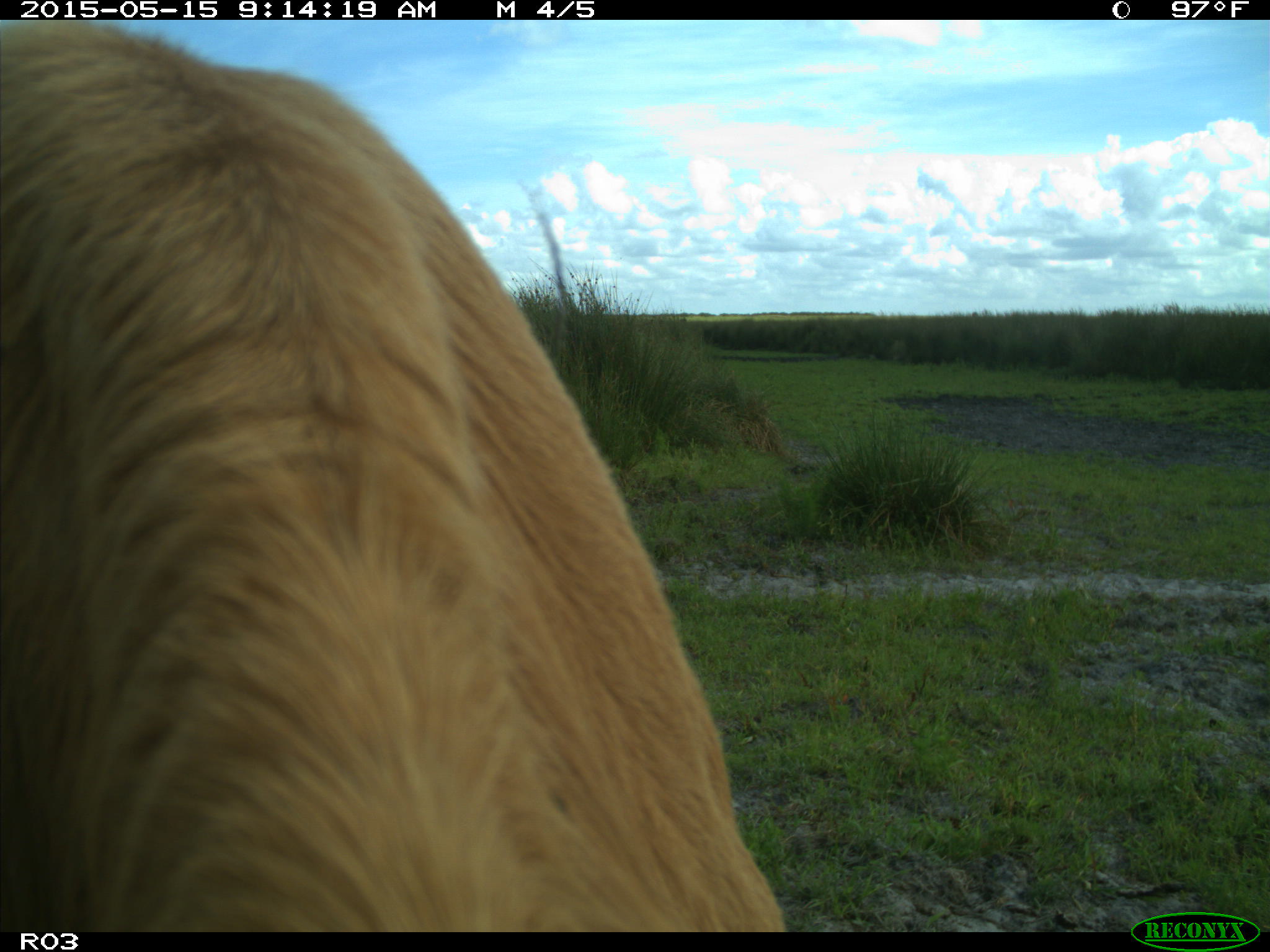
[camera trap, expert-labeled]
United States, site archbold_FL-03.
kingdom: Animalia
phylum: Chordata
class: Mammalia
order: Artiodactyla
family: Bovidae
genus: Bos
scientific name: Bos taurus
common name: domestic cow